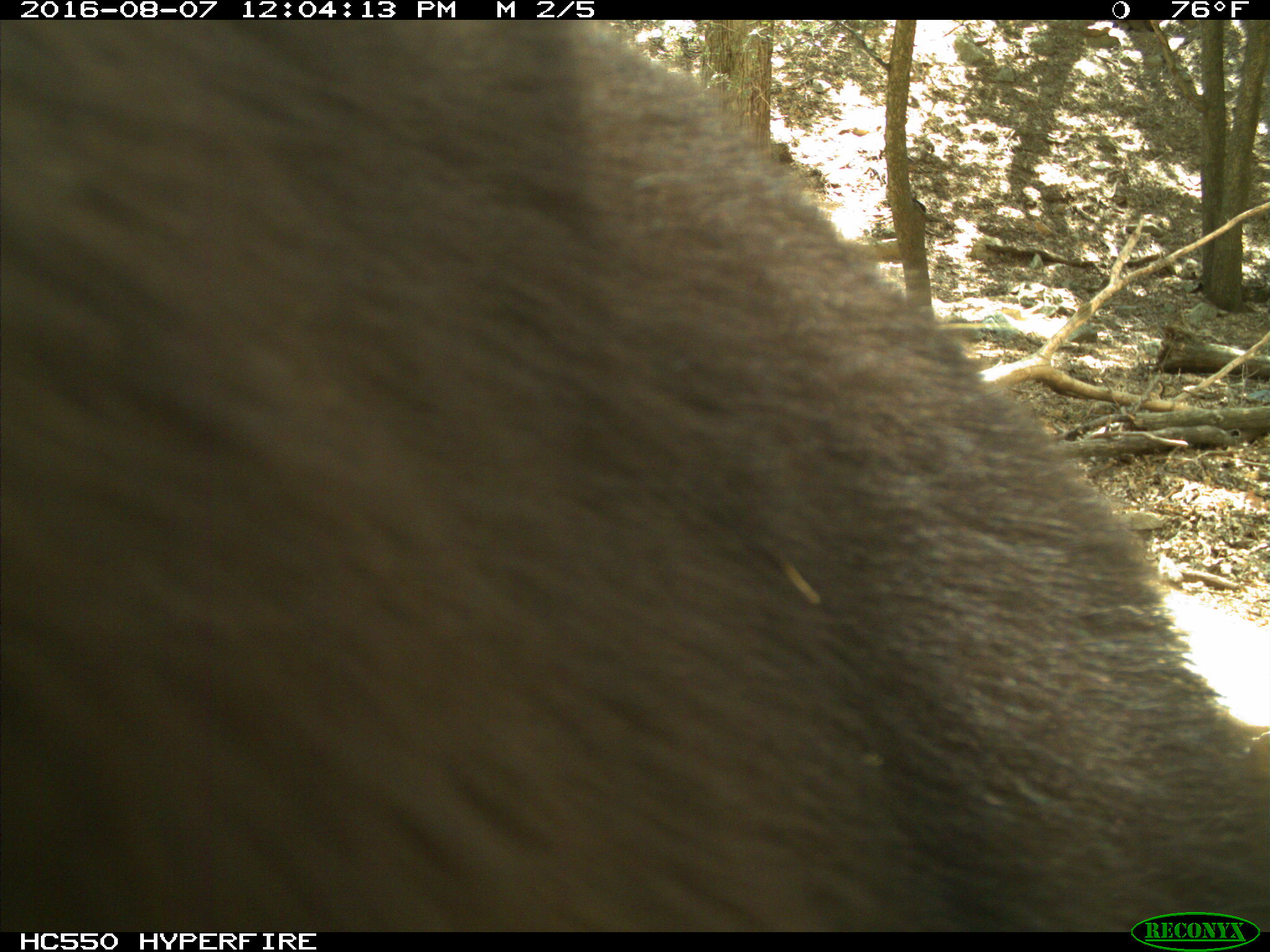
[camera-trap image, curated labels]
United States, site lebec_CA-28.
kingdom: Animalia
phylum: Chordata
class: Mammalia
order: Carnivora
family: Ursidae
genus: Ursus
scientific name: Ursus americanus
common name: american black bear